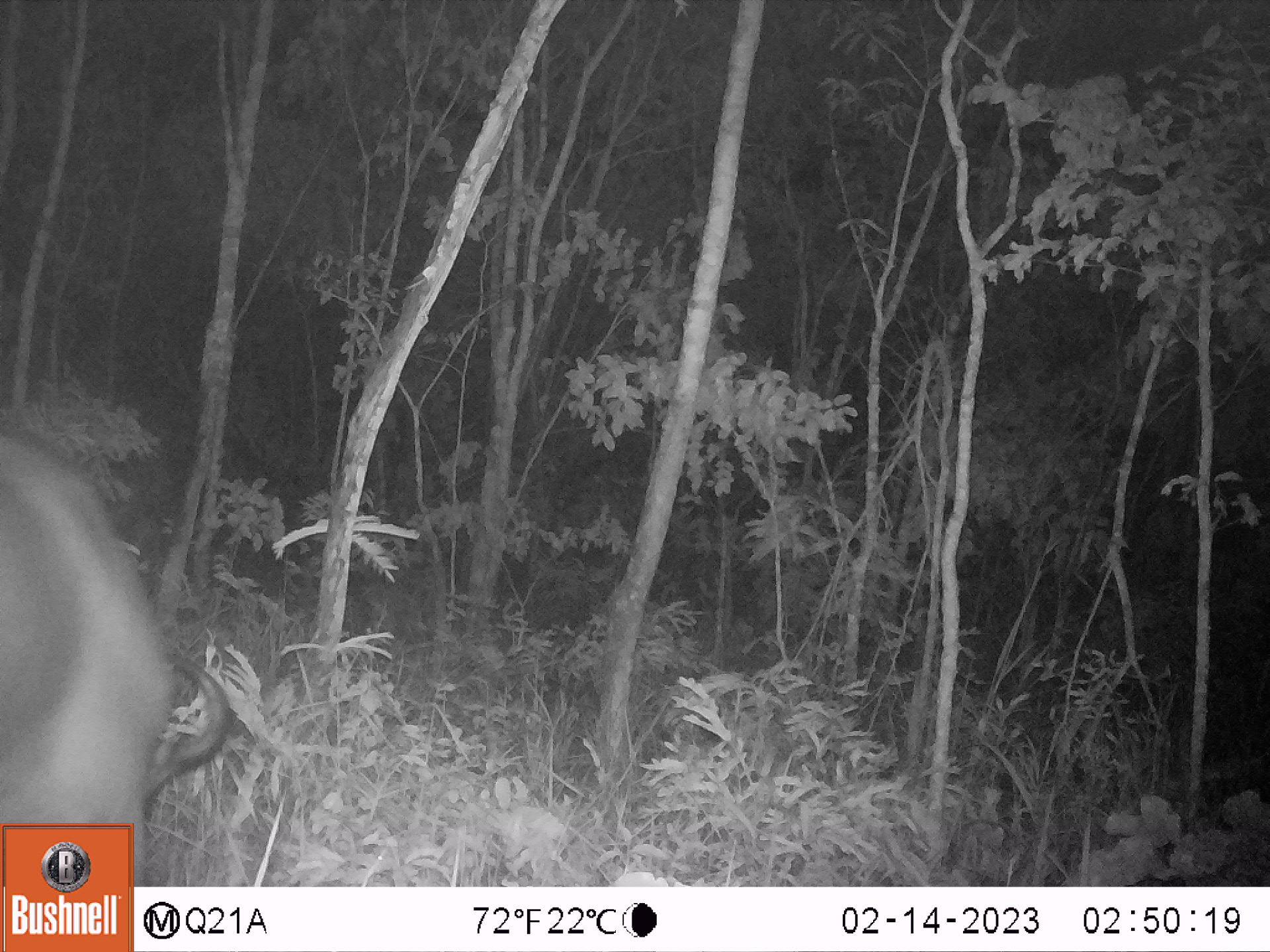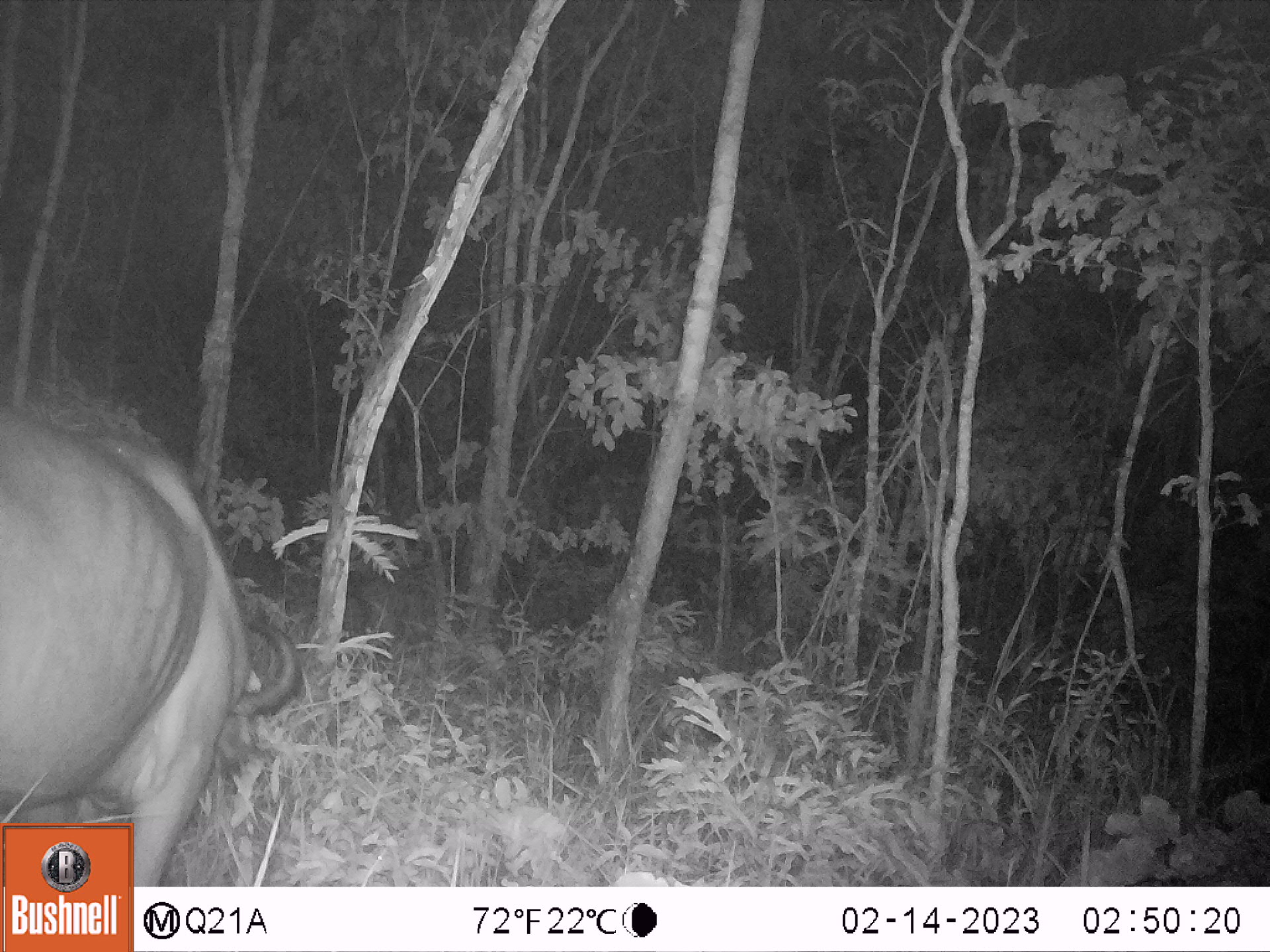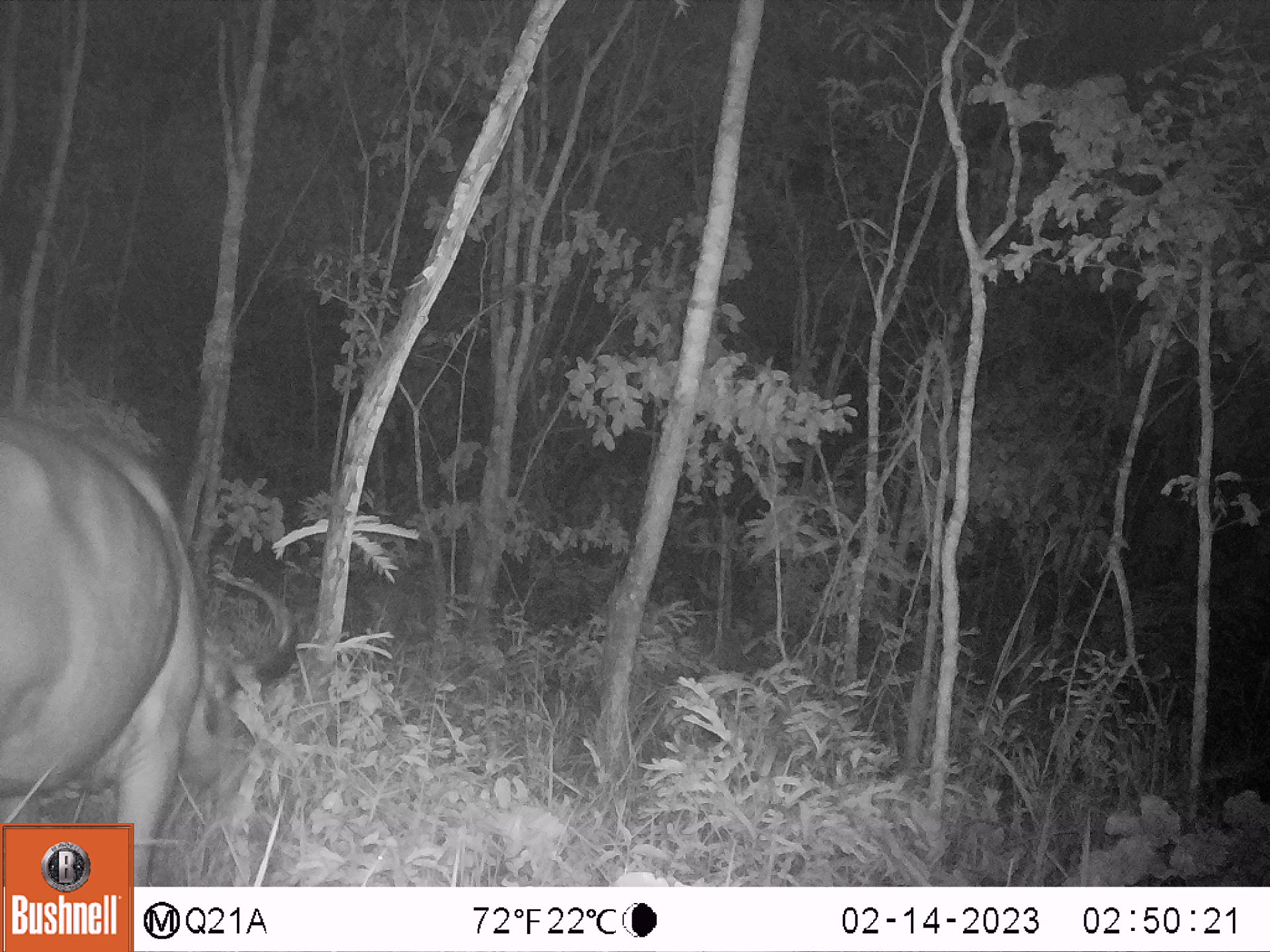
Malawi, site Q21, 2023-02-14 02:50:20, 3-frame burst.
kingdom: Animalia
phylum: Chordata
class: Mammalia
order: Artiodactyla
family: Bovidae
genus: Syncerus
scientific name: Syncerus caffer caffer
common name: cape buffalo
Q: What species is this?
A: Cape buffalo (Syncerus caffer caffer).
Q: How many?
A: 1.